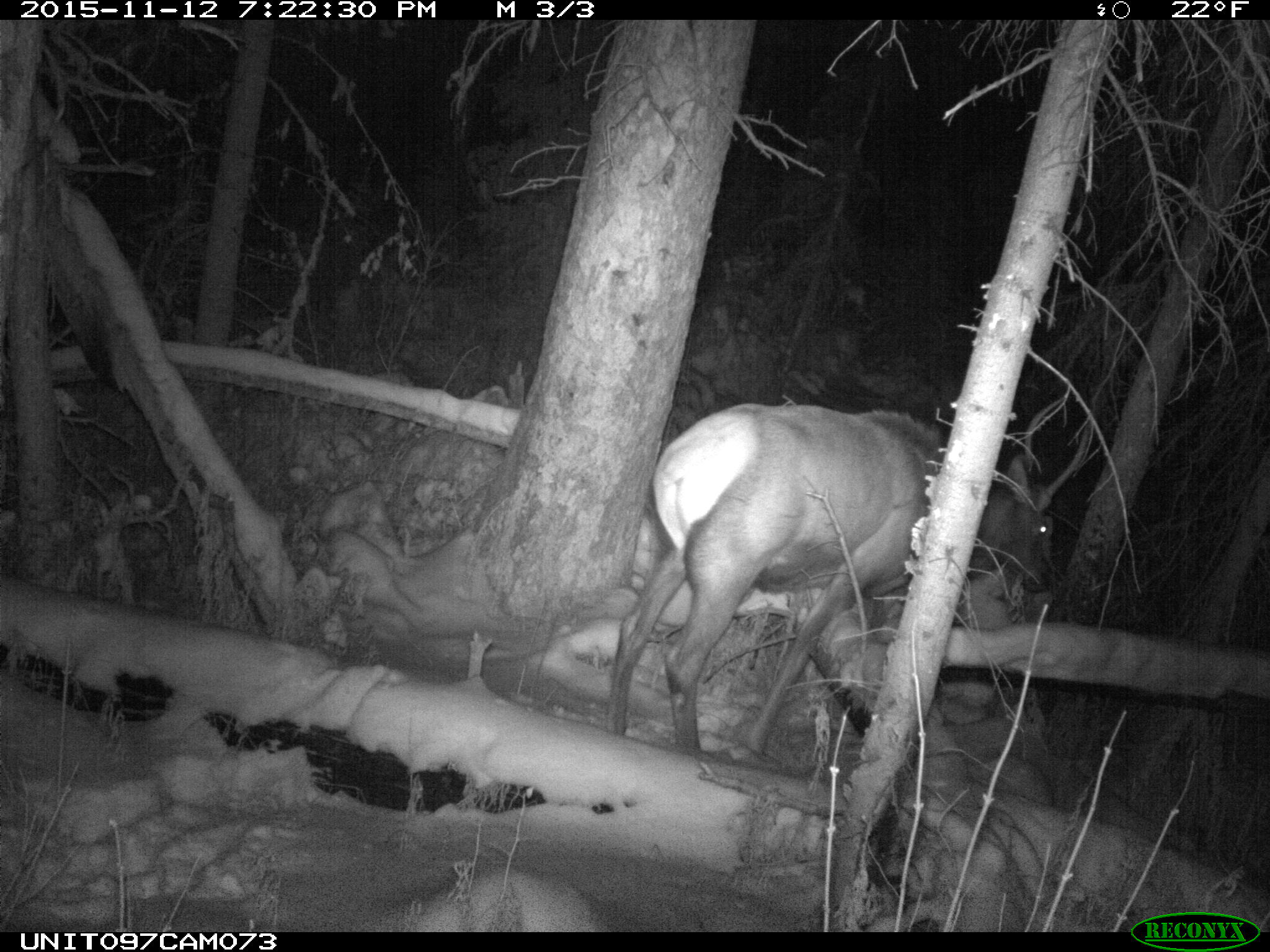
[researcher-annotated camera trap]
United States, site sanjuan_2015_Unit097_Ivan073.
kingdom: Animalia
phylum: Chordata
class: Mammalia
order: Artiodactyla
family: Cervidae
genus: Cervus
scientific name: Cervus elaphus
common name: red deer